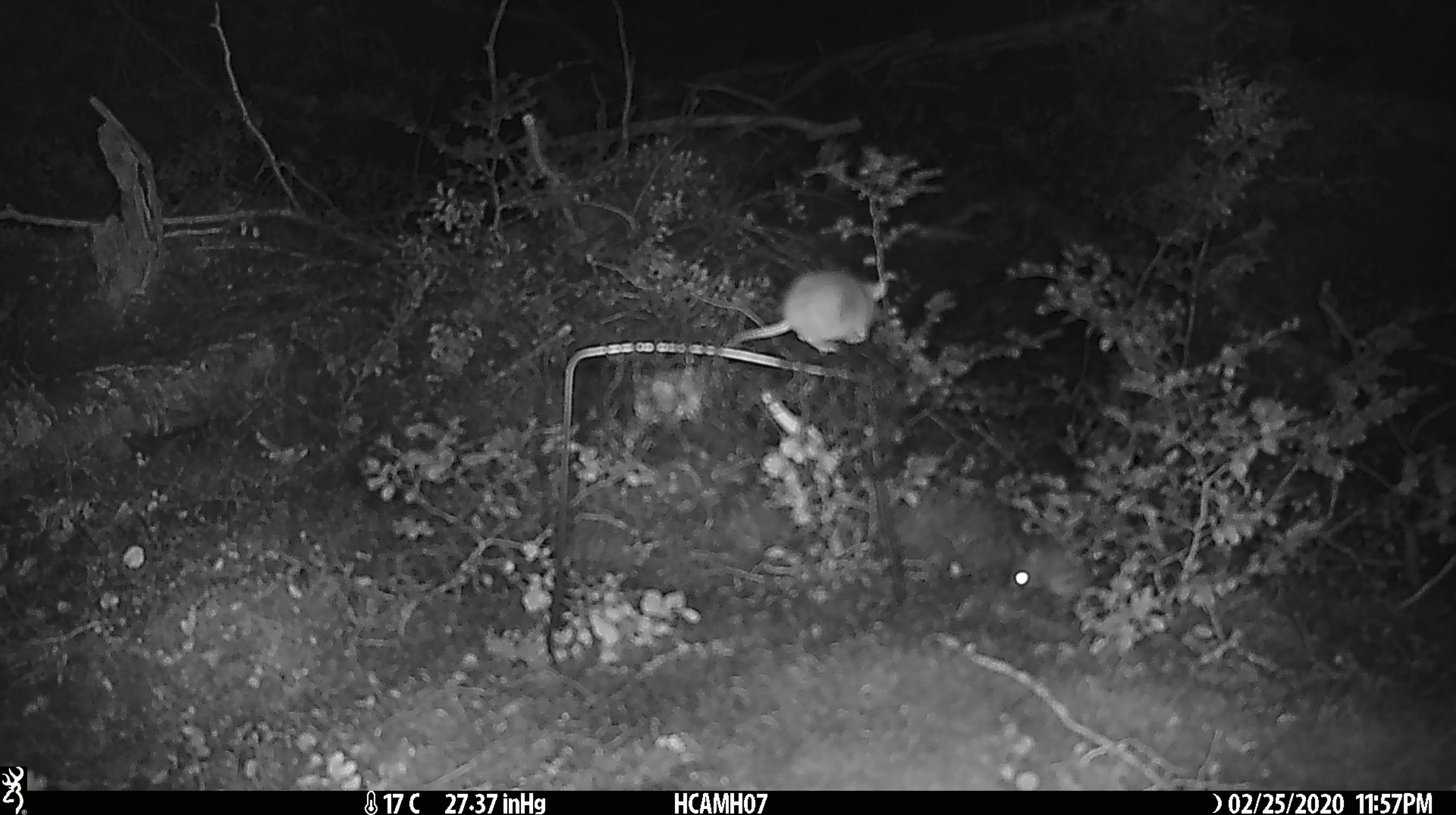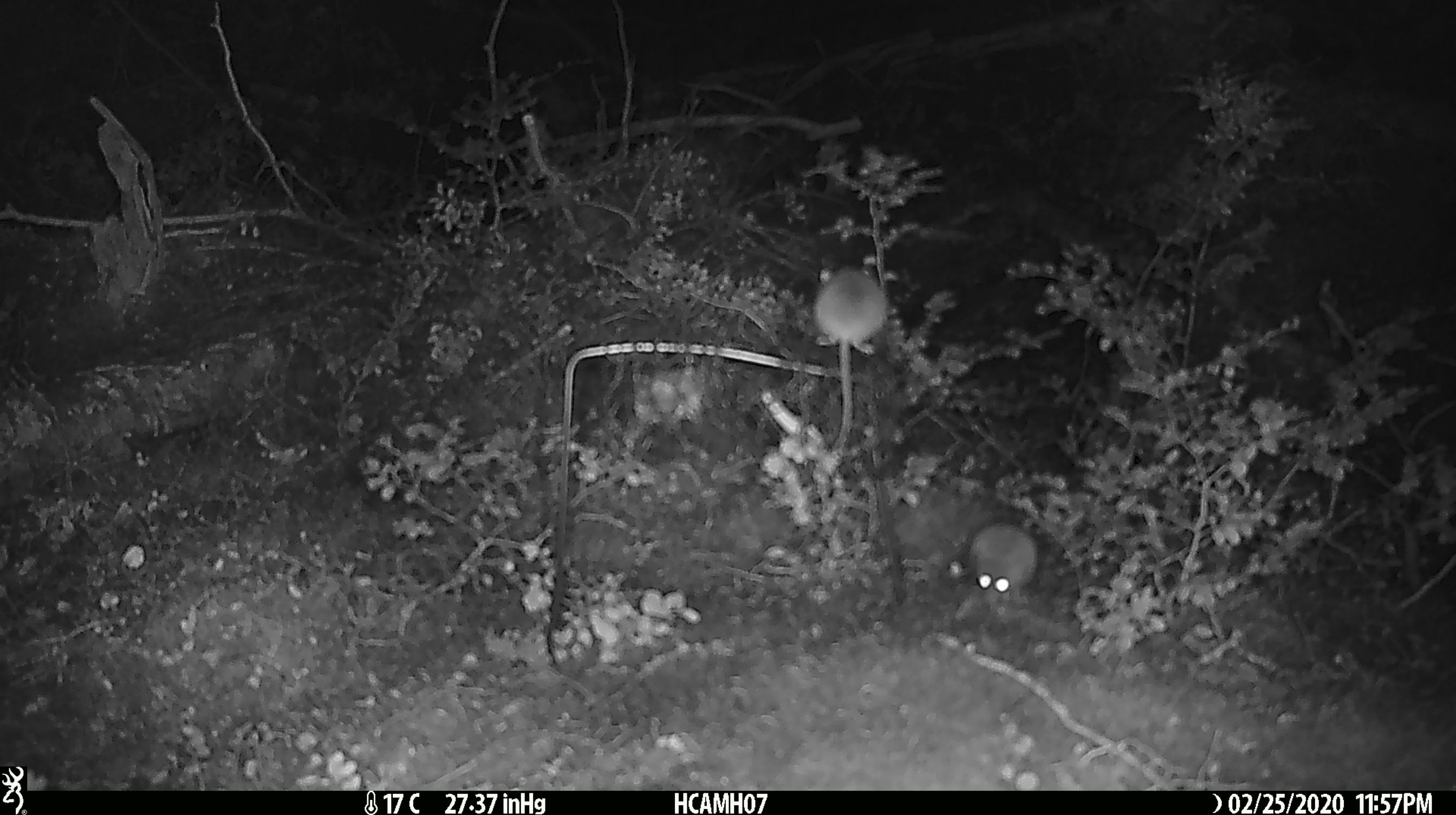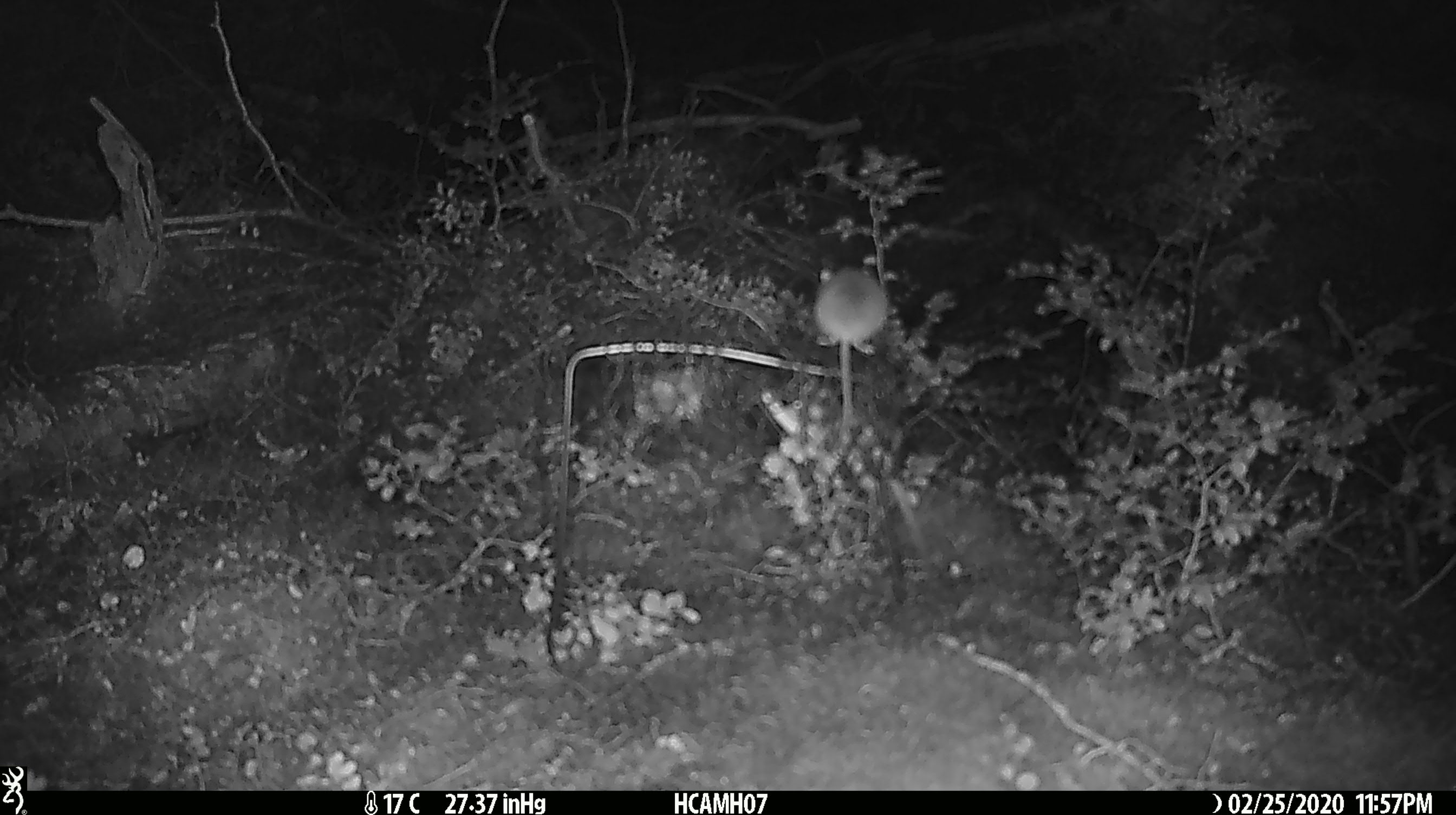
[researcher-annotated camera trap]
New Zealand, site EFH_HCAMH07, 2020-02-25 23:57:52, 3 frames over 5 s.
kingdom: Animalia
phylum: Chordata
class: Mammalia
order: Rodentia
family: Muridae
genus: Mus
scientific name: Mus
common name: mouse